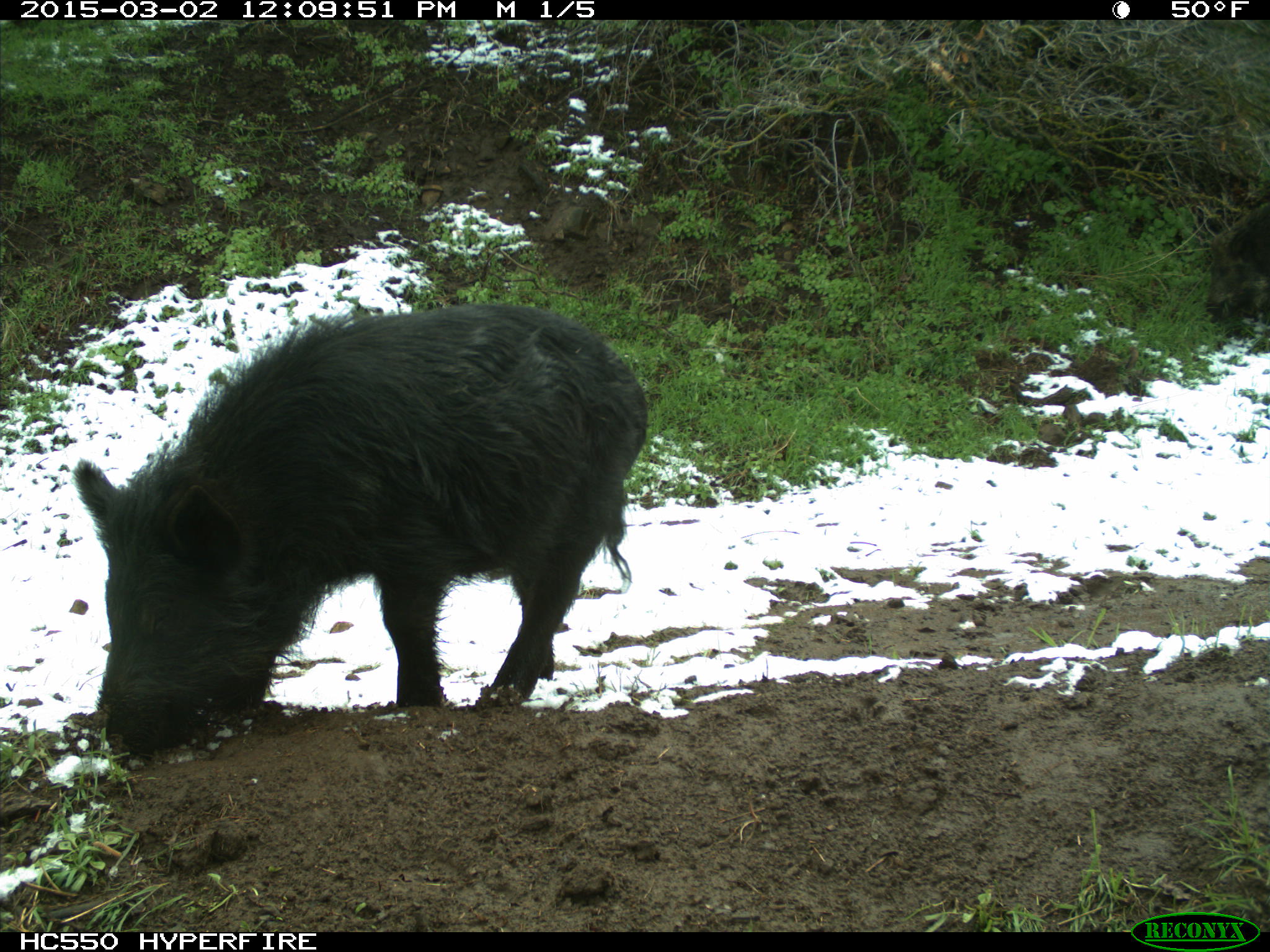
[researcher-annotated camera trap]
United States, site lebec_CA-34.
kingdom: Animalia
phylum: Chordata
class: Mammalia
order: Artiodactyla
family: Suidae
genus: Sus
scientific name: Sus scrofa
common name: wild boar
Sus scrofa (wild boar).